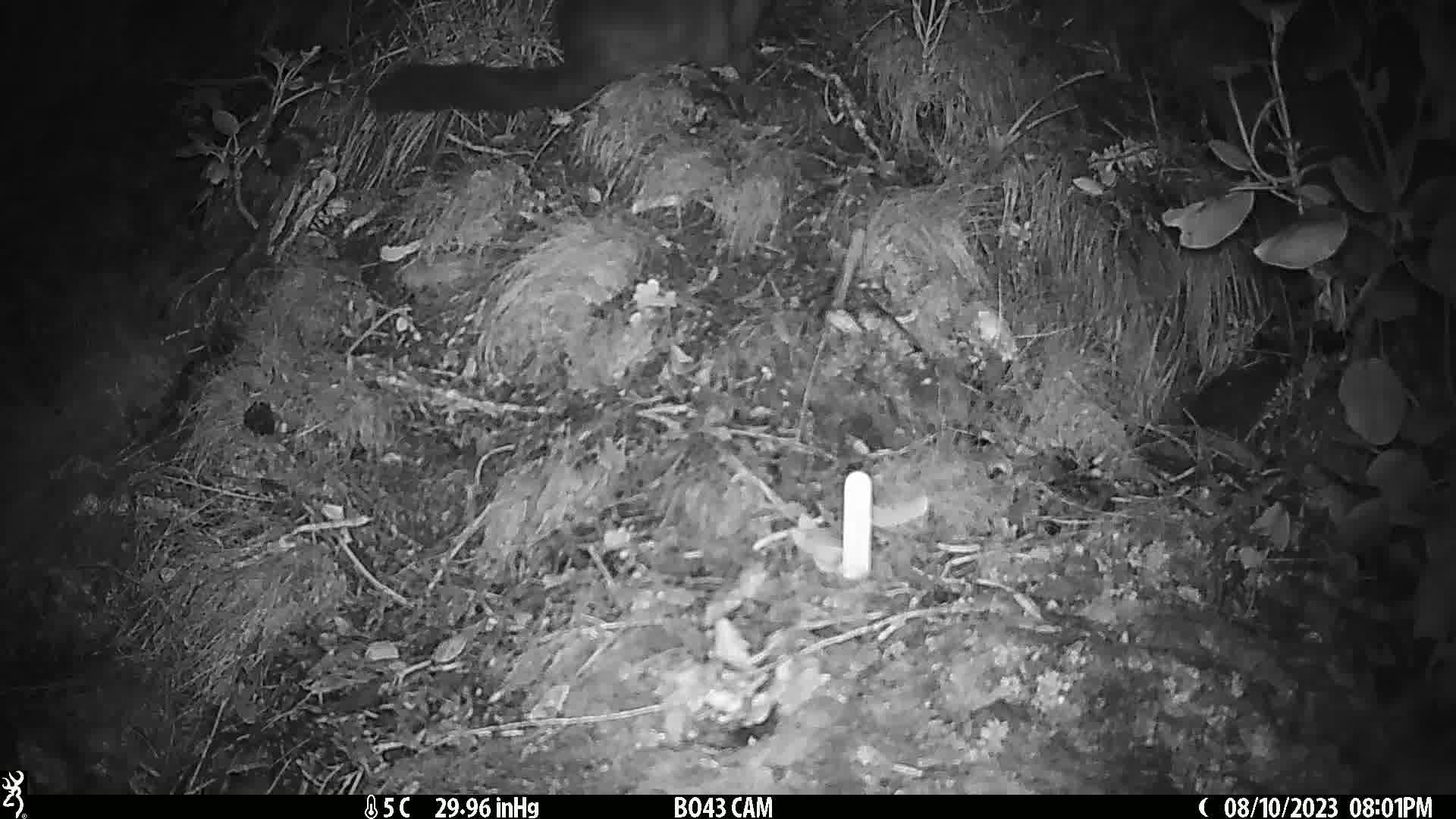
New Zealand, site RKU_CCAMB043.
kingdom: Animalia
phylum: Chordata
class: Mammalia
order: Diprotodontia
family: Phalangeridae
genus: Trichosurus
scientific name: Trichosurus vulpecula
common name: common brushtail possum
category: possum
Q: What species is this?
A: Possum (common brushtail possum) (Trichosurus vulpecula).